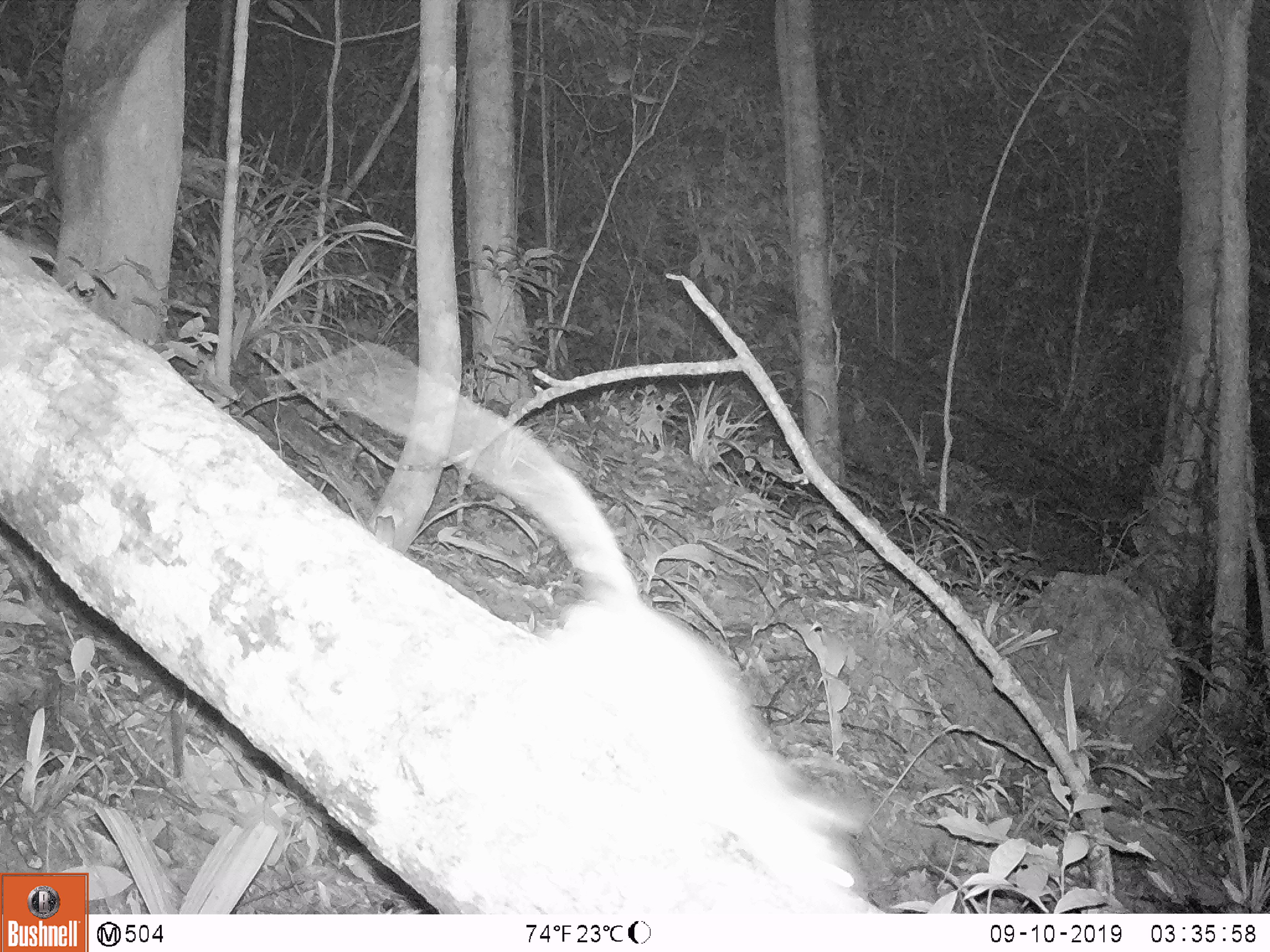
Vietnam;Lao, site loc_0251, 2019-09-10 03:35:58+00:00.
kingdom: Animalia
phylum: Chordata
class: Mammalia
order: Rodentia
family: Muridae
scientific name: Muridae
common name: old-world mice and rats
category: unidentified murid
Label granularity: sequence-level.